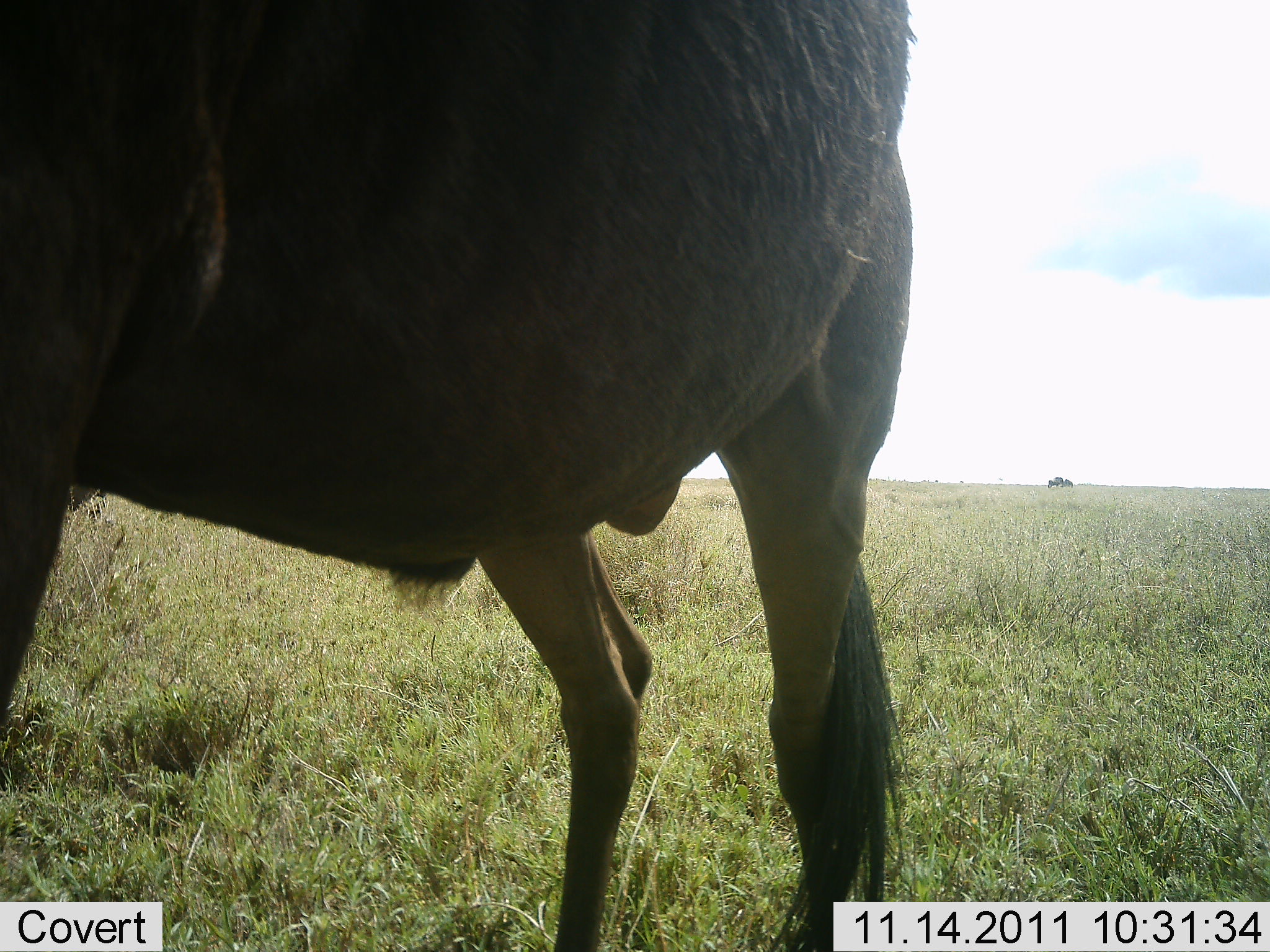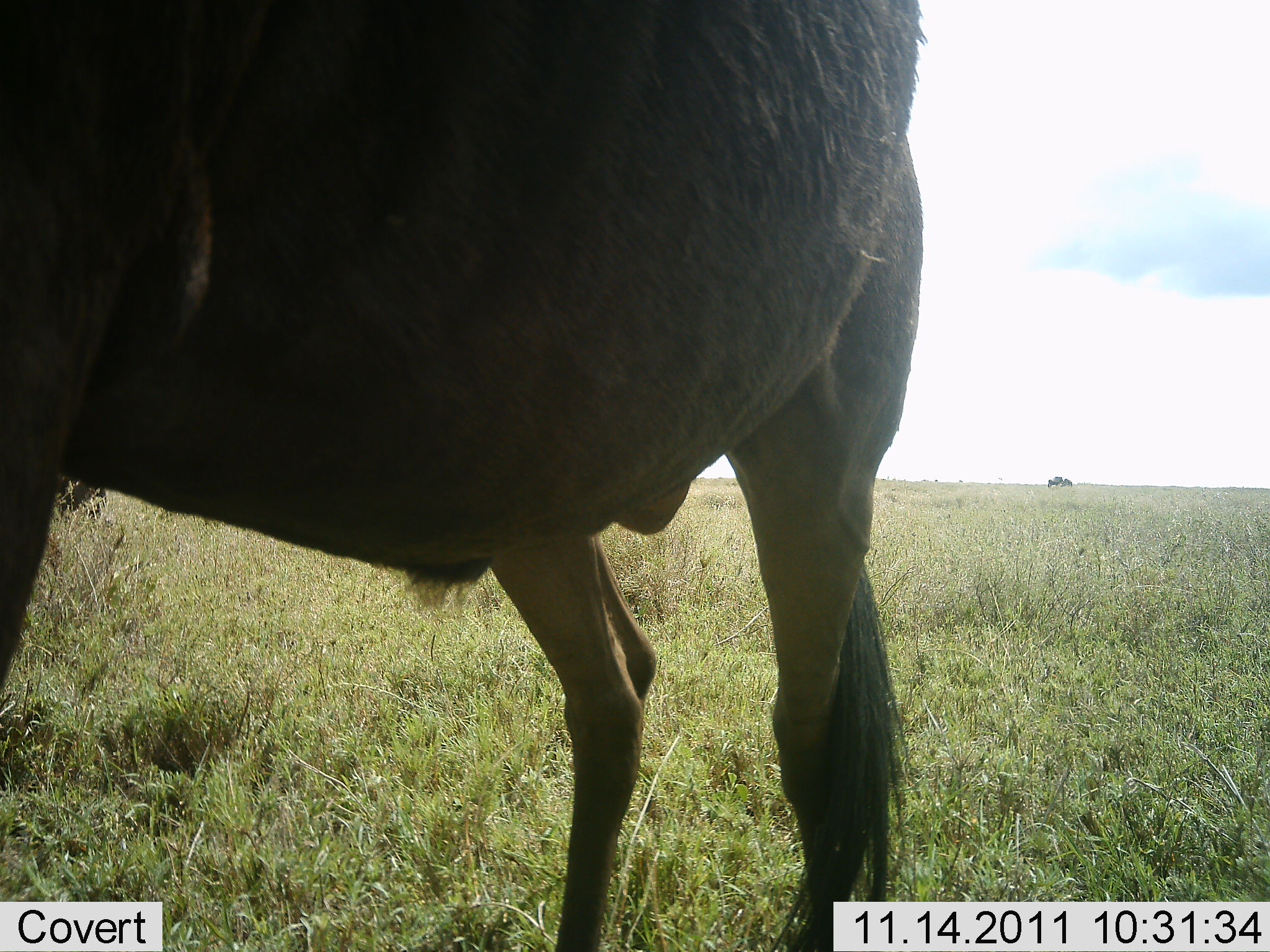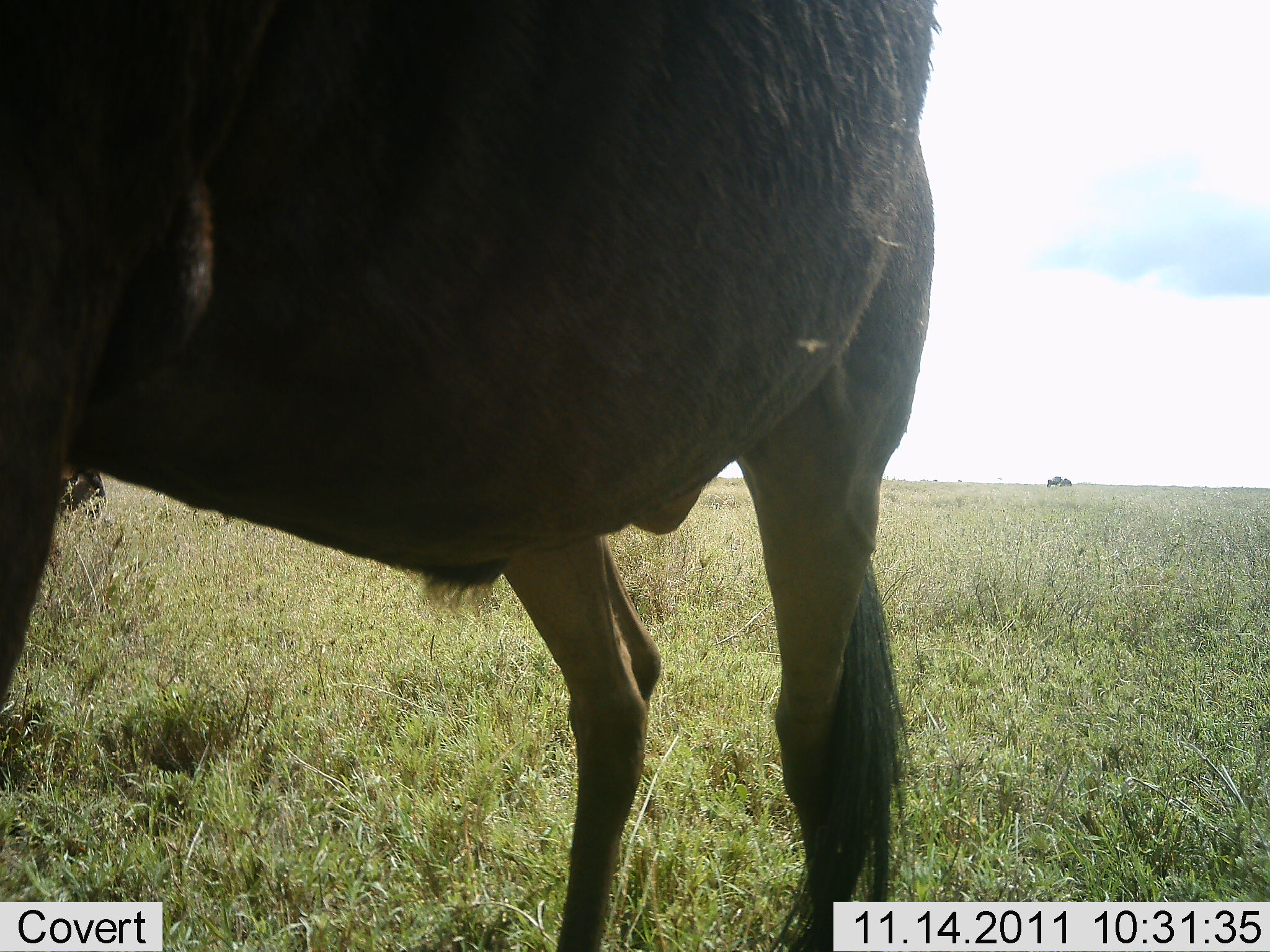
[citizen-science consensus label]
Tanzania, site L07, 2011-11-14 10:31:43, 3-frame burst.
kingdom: Animalia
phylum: Chordata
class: Mammalia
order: Artiodactyla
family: Bovidae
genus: Connochaetes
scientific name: Connochaetes taurinus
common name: blue wildebeest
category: wildebeest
Wildebeest (blue wildebeest) (Connochaetes taurinus), count 1. Behavior (volunteer vote fractions): standing 100%, resting 0%, moving 0%, interacting 0%. Young present (vote fraction): 9%. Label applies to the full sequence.